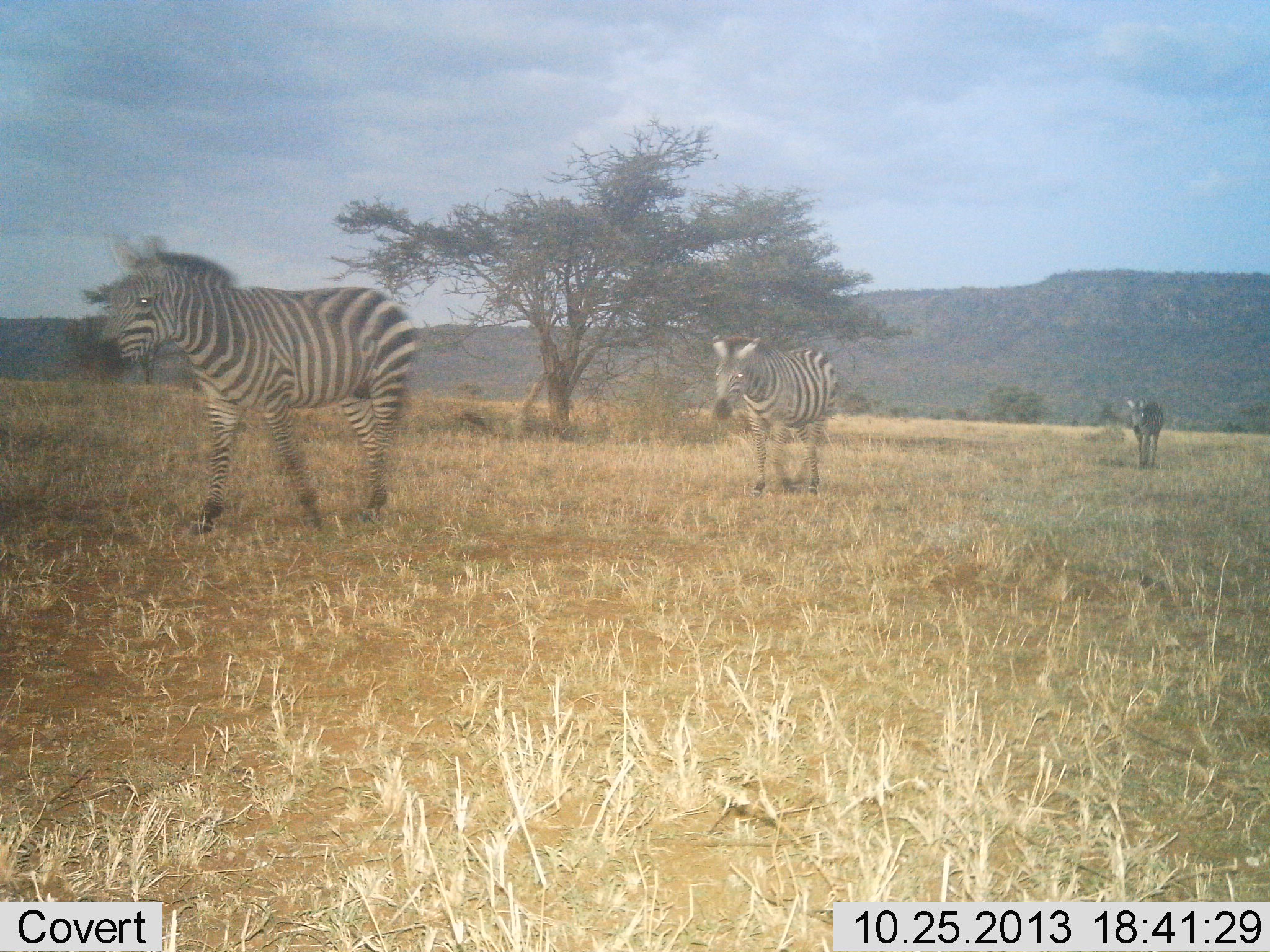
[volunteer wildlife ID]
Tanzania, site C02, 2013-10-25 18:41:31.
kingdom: Animalia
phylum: Chordata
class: Mammalia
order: Perissodactyla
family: Equidae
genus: Equus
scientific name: Equus quagga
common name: plains zebra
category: zebra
Zebra (plains zebra) (Equus quagga), count 3. Behavior (volunteer vote fractions): standing 0%, resting 0%, moving 100%, interacting 0%. Young present (vote fraction): 10%. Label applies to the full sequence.